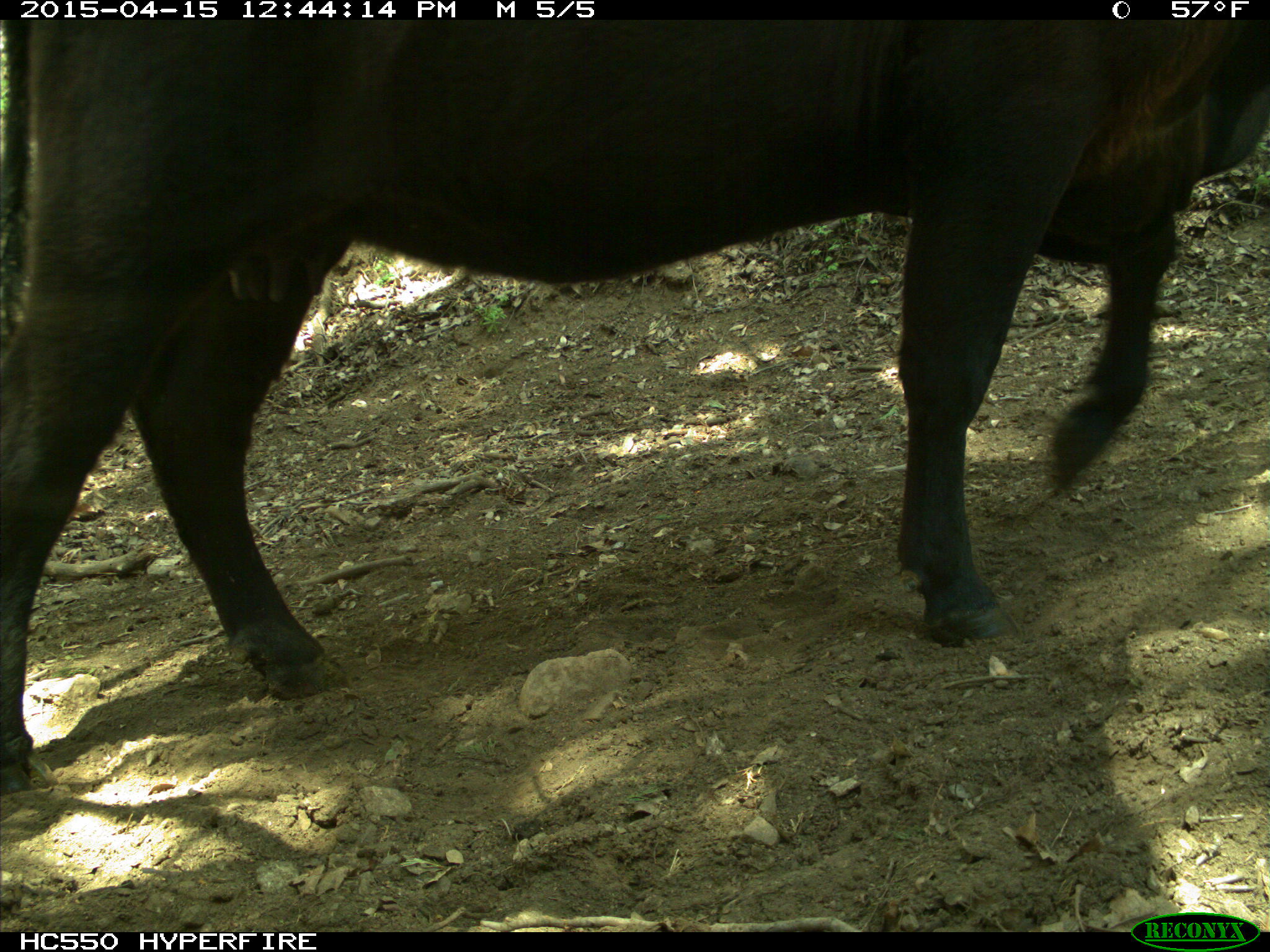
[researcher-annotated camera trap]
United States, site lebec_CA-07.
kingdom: Animalia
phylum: Chordata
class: Mammalia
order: Artiodactyla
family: Bovidae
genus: Bos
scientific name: Bos taurus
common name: domestic cow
Bos taurus (domestic cow).